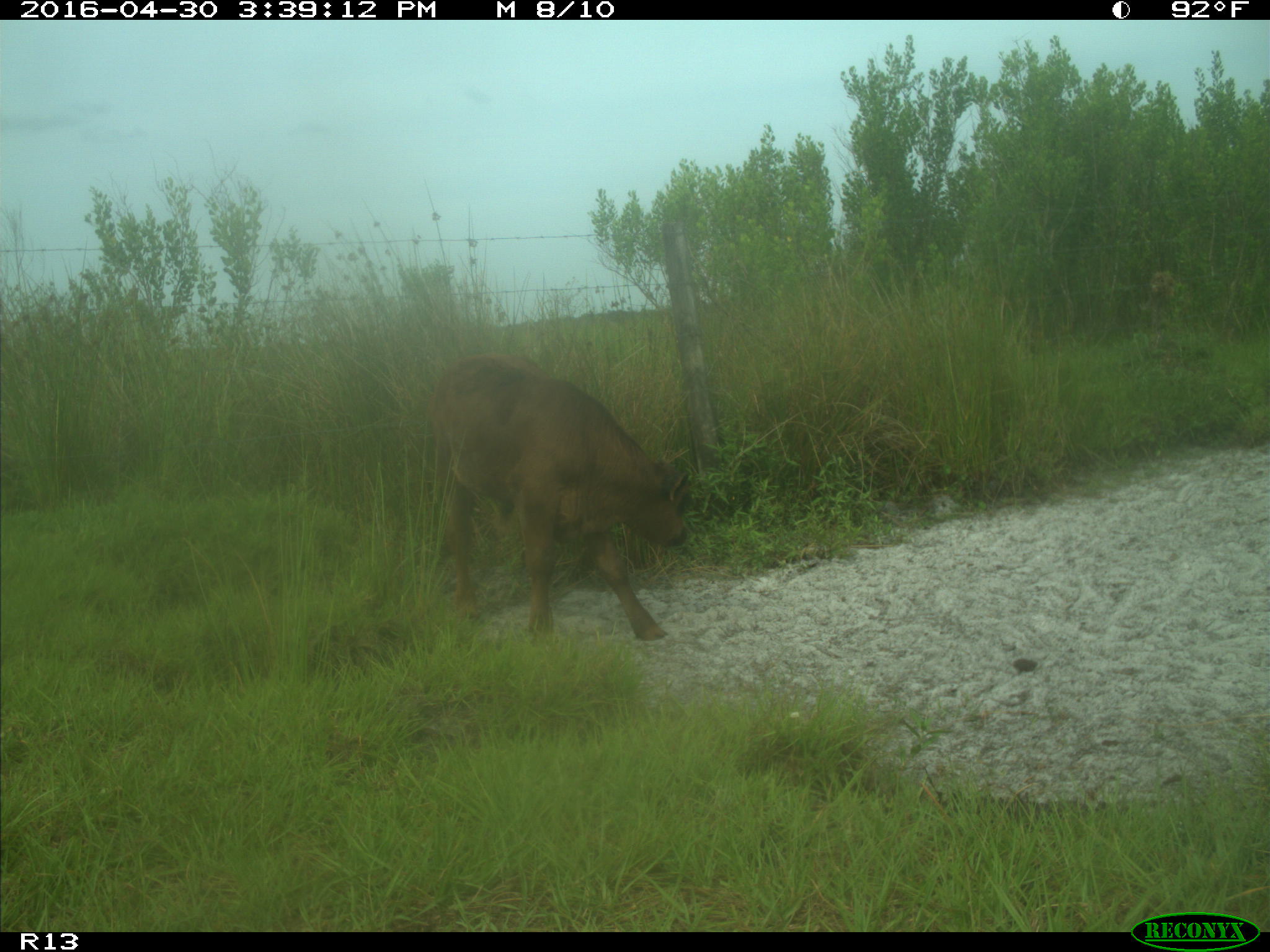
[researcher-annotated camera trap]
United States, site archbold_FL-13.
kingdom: Animalia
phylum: Chordata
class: Mammalia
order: Artiodactyla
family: Bovidae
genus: Bos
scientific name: Bos taurus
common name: domestic cow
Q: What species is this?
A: Bos taurus (domestic cow).